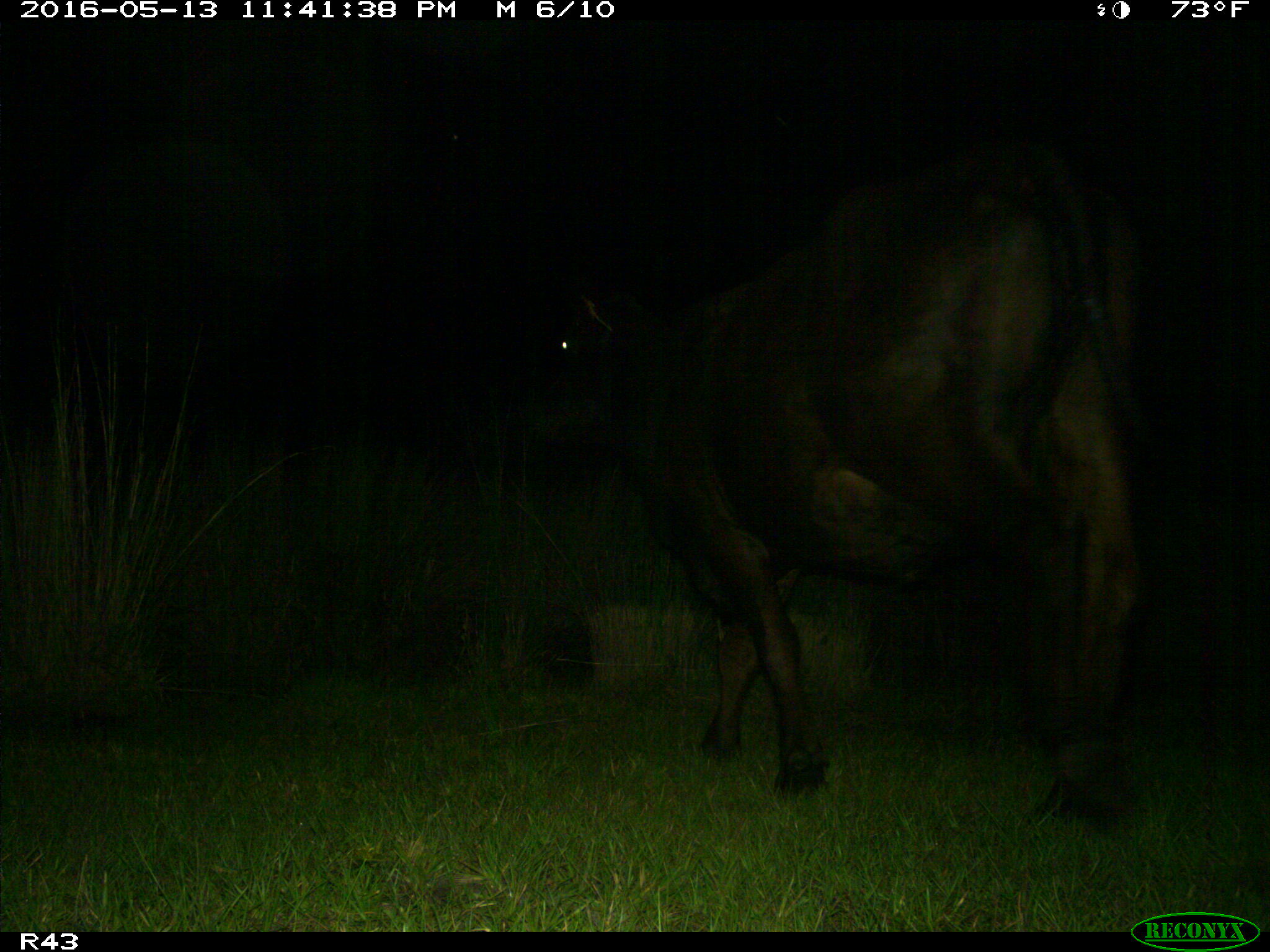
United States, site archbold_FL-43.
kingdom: Animalia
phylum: Chordata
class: Mammalia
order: Artiodactyla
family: Bovidae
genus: Bos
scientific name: Bos taurus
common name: domestic cow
Bos taurus (domestic cow).